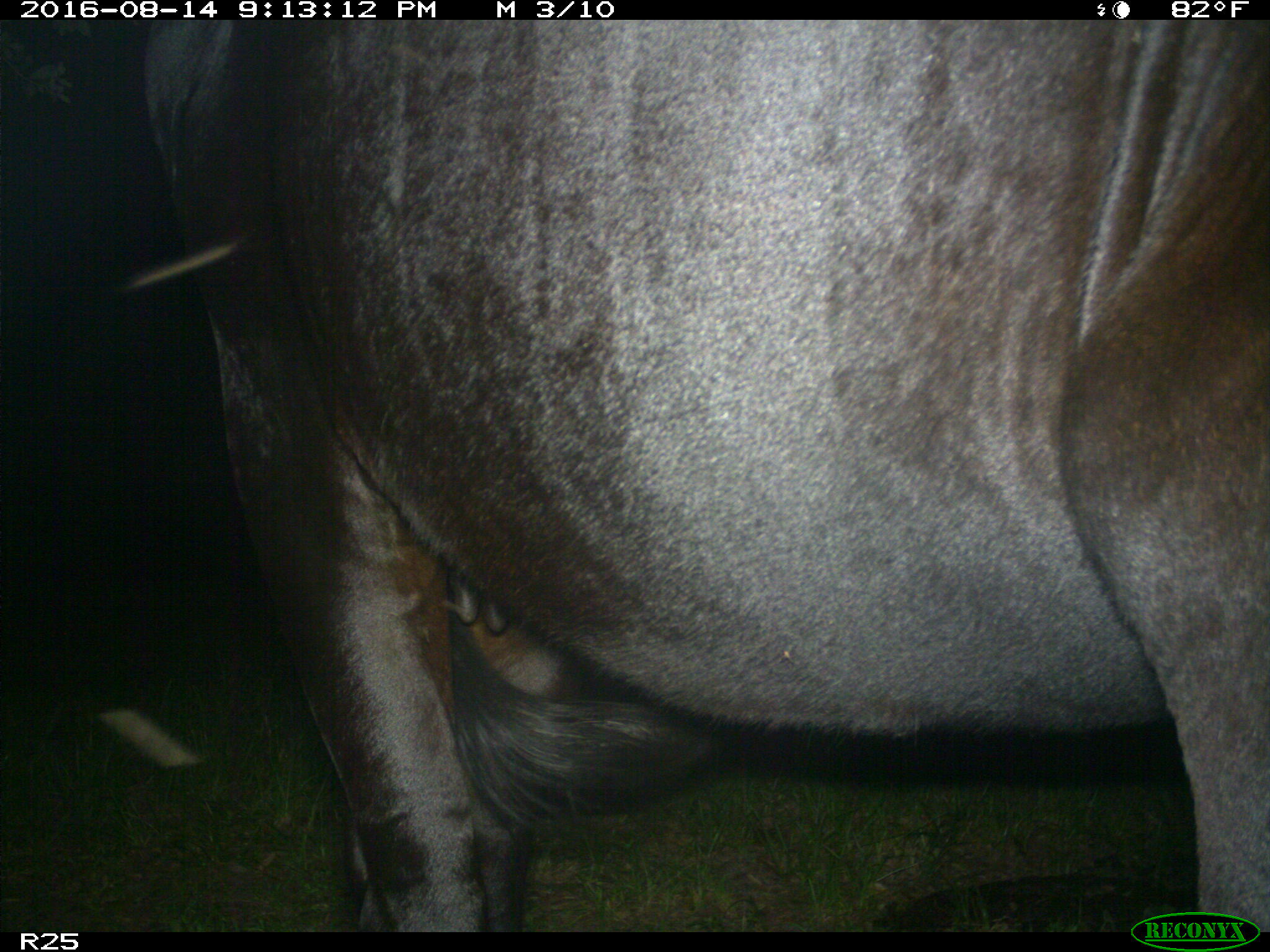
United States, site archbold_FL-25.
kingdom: Animalia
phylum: Chordata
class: Mammalia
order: Artiodactyla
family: Bovidae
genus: Bos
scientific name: Bos taurus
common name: domestic cow